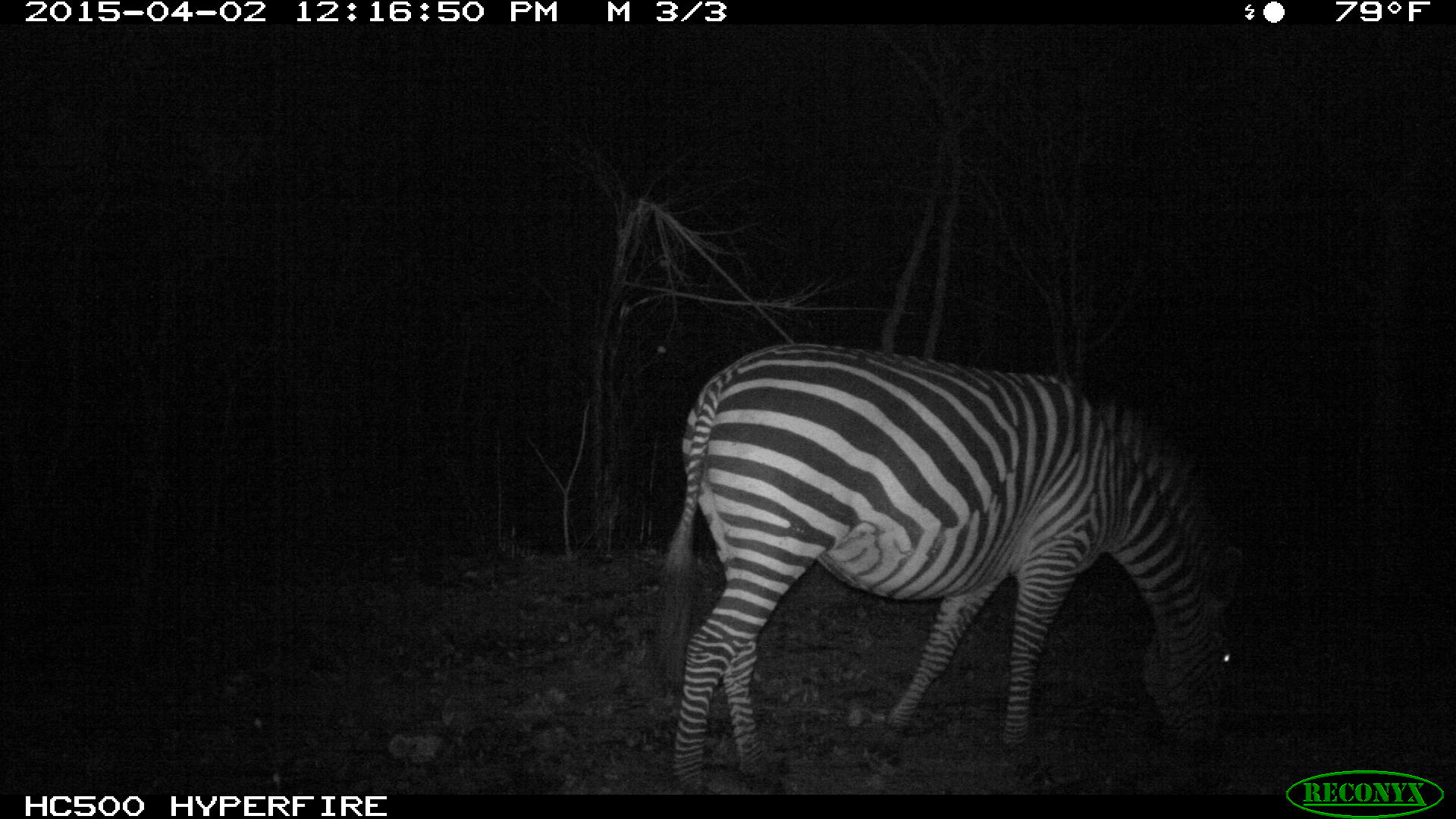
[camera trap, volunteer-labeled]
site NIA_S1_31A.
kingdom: Animalia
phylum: Chordata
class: Mammalia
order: Perissodactyla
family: Equidae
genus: Equus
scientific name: Equus quagga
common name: plains zebra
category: zebraplains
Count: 1.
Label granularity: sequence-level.